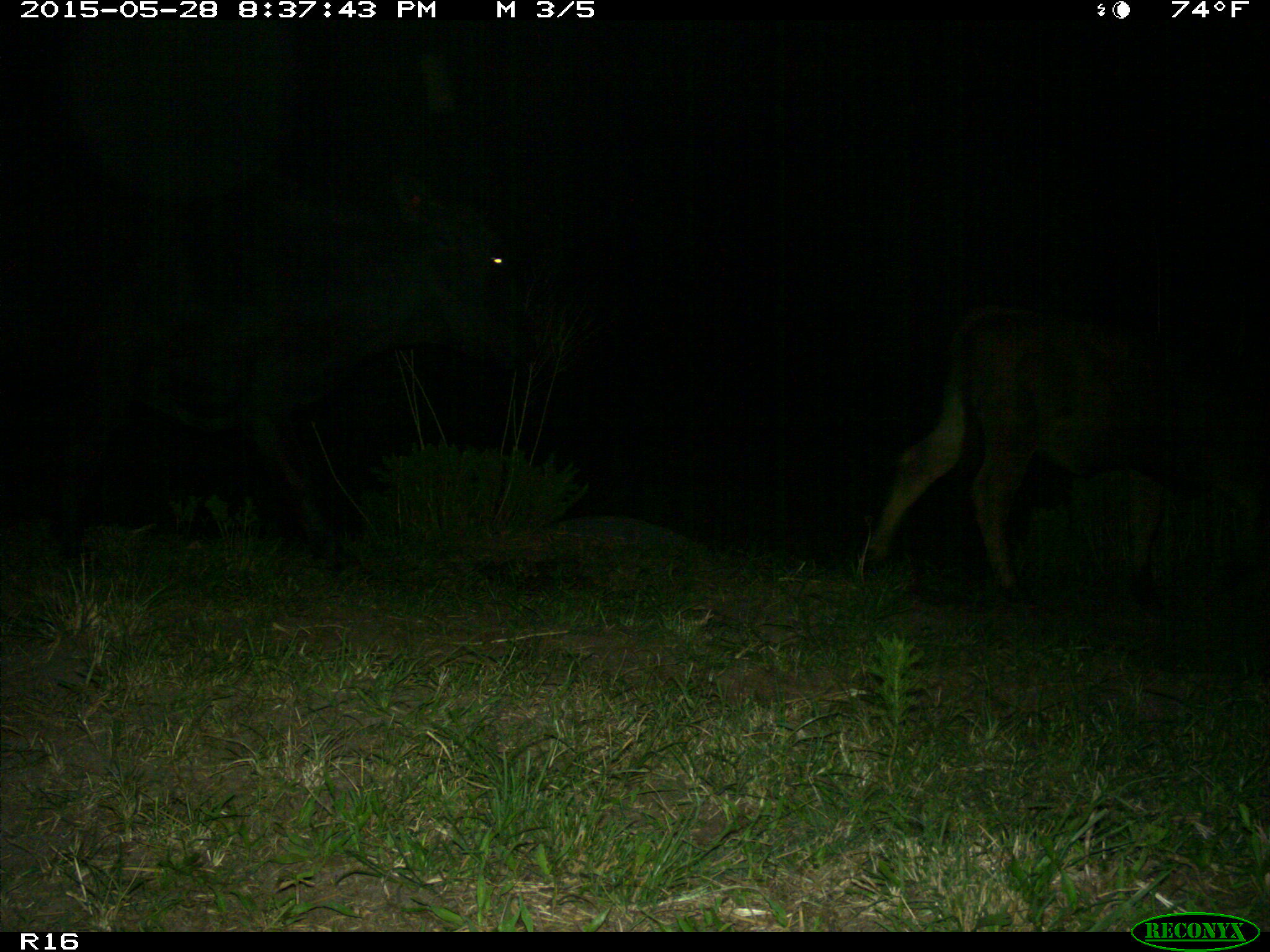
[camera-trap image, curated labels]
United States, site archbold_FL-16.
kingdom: Animalia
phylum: Chordata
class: Mammalia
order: Artiodactyla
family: Bovidae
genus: Bos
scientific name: Bos taurus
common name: domestic cow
Bos taurus (domestic cow).